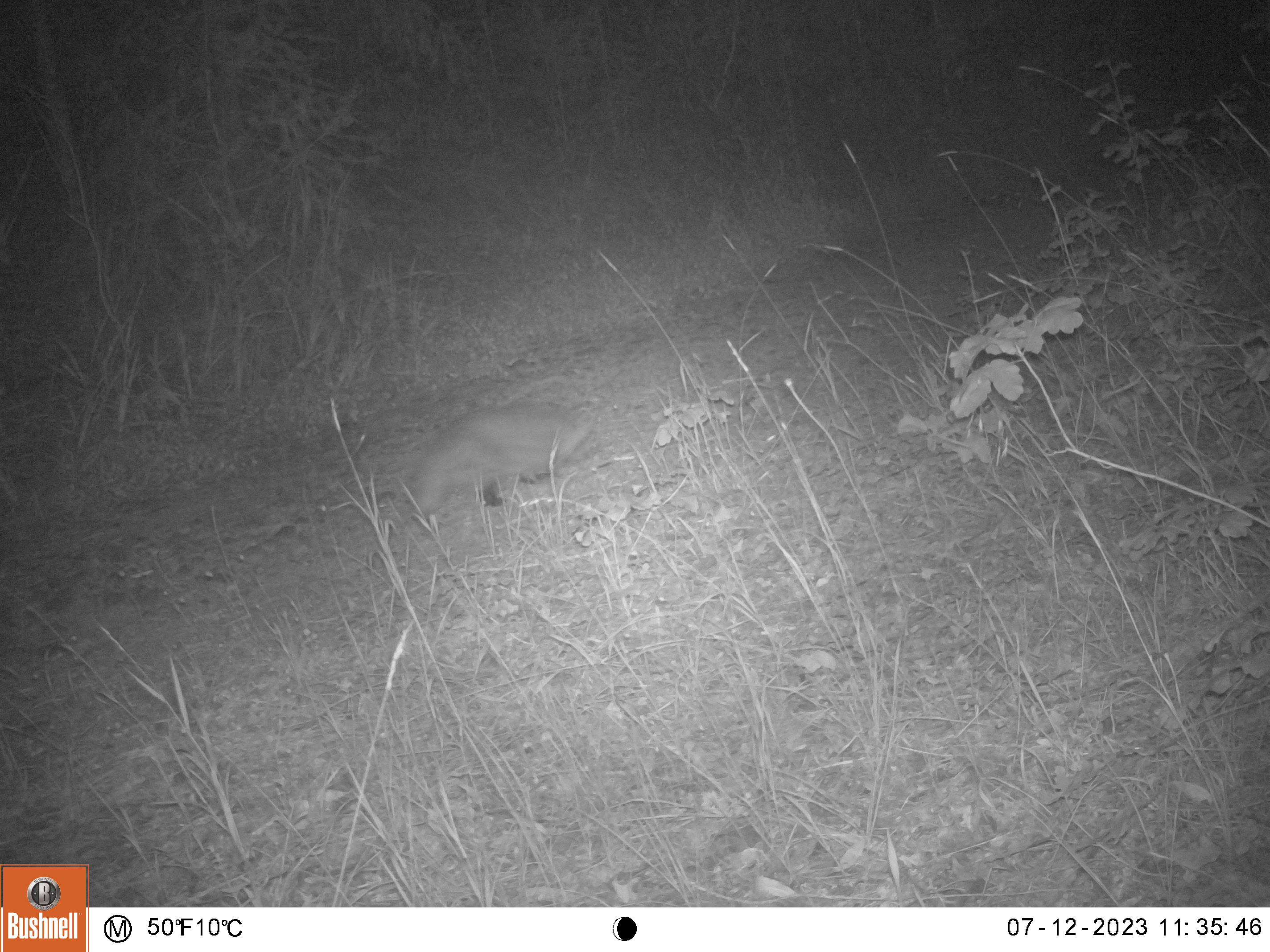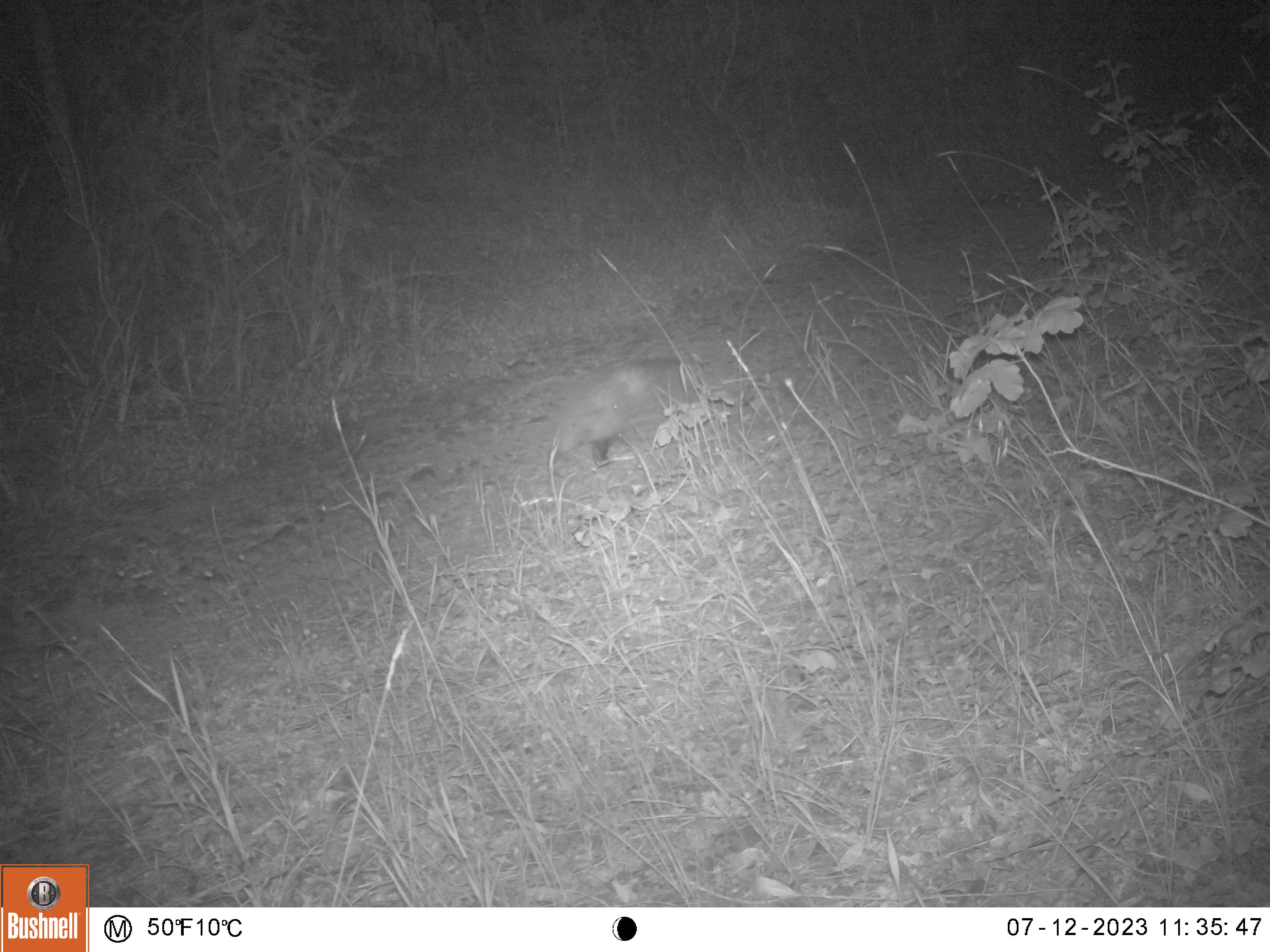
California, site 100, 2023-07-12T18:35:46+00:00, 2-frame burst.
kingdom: Animalia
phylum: Chordata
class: Mammalia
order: Carnivora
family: Canidae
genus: Urocyon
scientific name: Urocyon cinereoargenteus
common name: gray fox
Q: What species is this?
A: Gray fox (Urocyon cinereoargenteus).